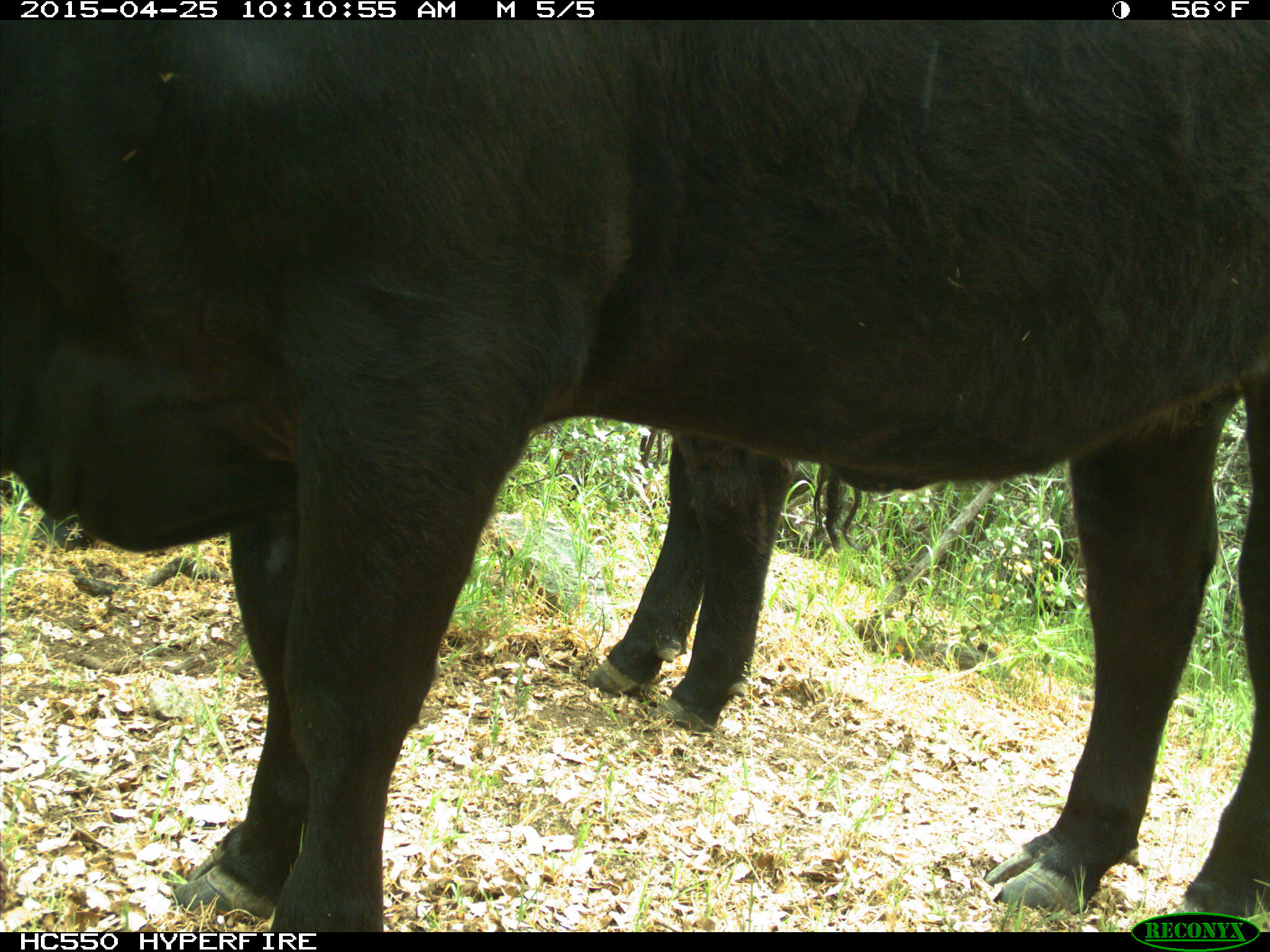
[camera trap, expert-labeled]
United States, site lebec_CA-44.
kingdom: Animalia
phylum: Chordata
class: Mammalia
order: Artiodactyla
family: Suidae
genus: Sus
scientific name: Sus scrofa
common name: wild boar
Sus scrofa (wild boar).